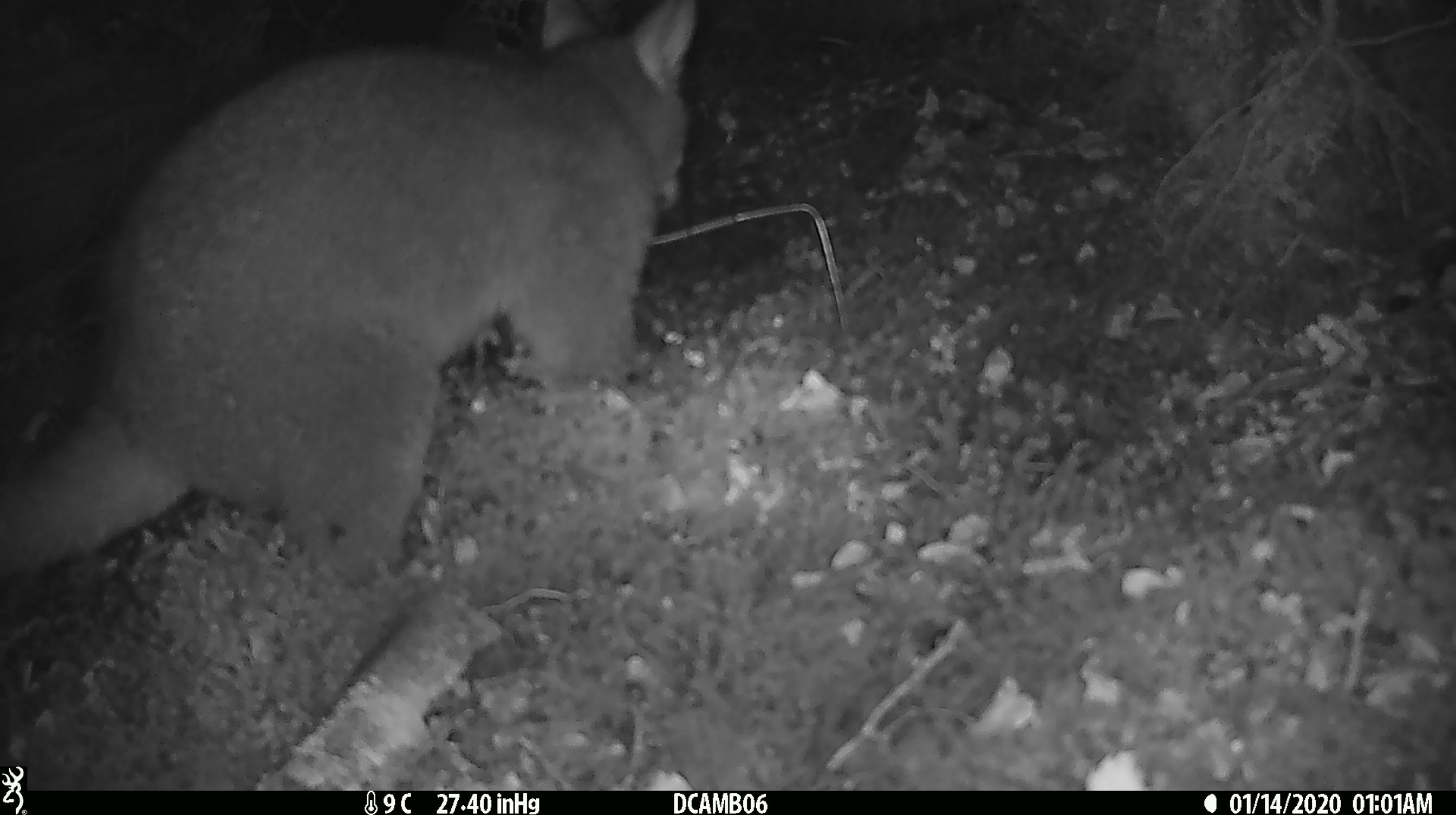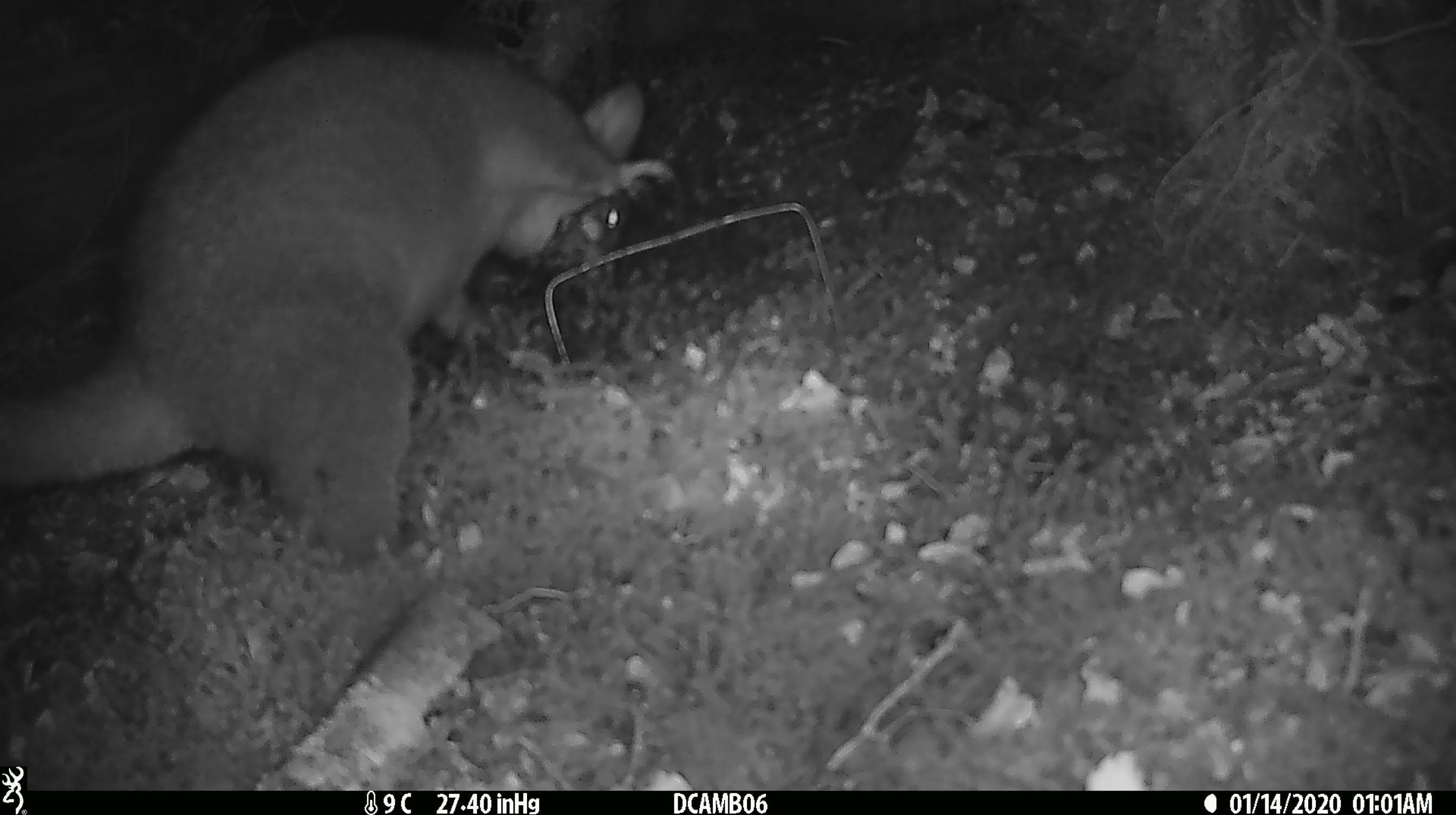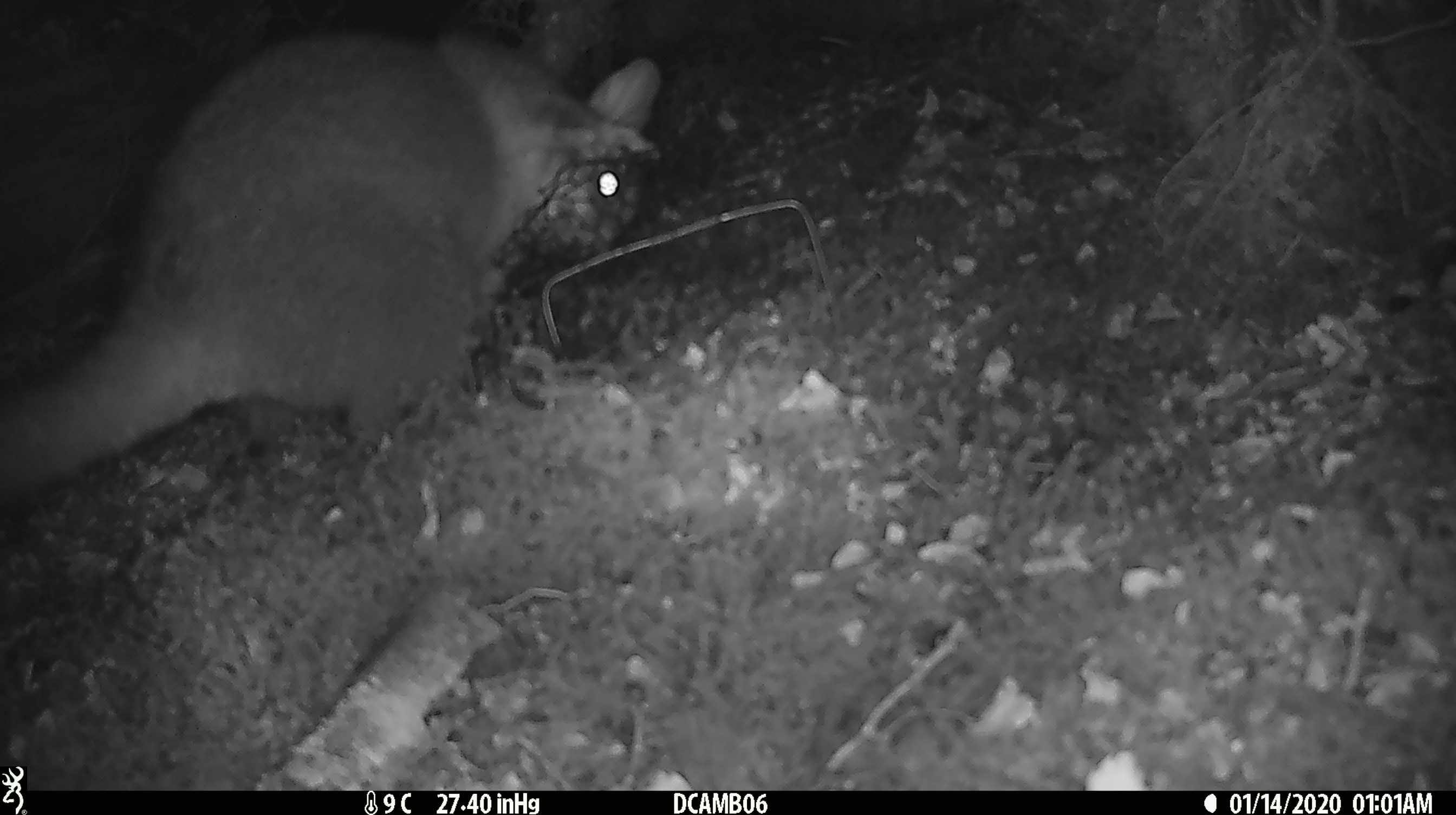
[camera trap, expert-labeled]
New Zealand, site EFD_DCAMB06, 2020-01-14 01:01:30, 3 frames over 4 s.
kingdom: Animalia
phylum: Chordata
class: Mammalia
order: Diprotodontia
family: Phalangeridae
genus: Trichosurus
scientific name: Trichosurus vulpecula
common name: common brushtail possum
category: possum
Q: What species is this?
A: Possum (common brushtail possum) (Trichosurus vulpecula).